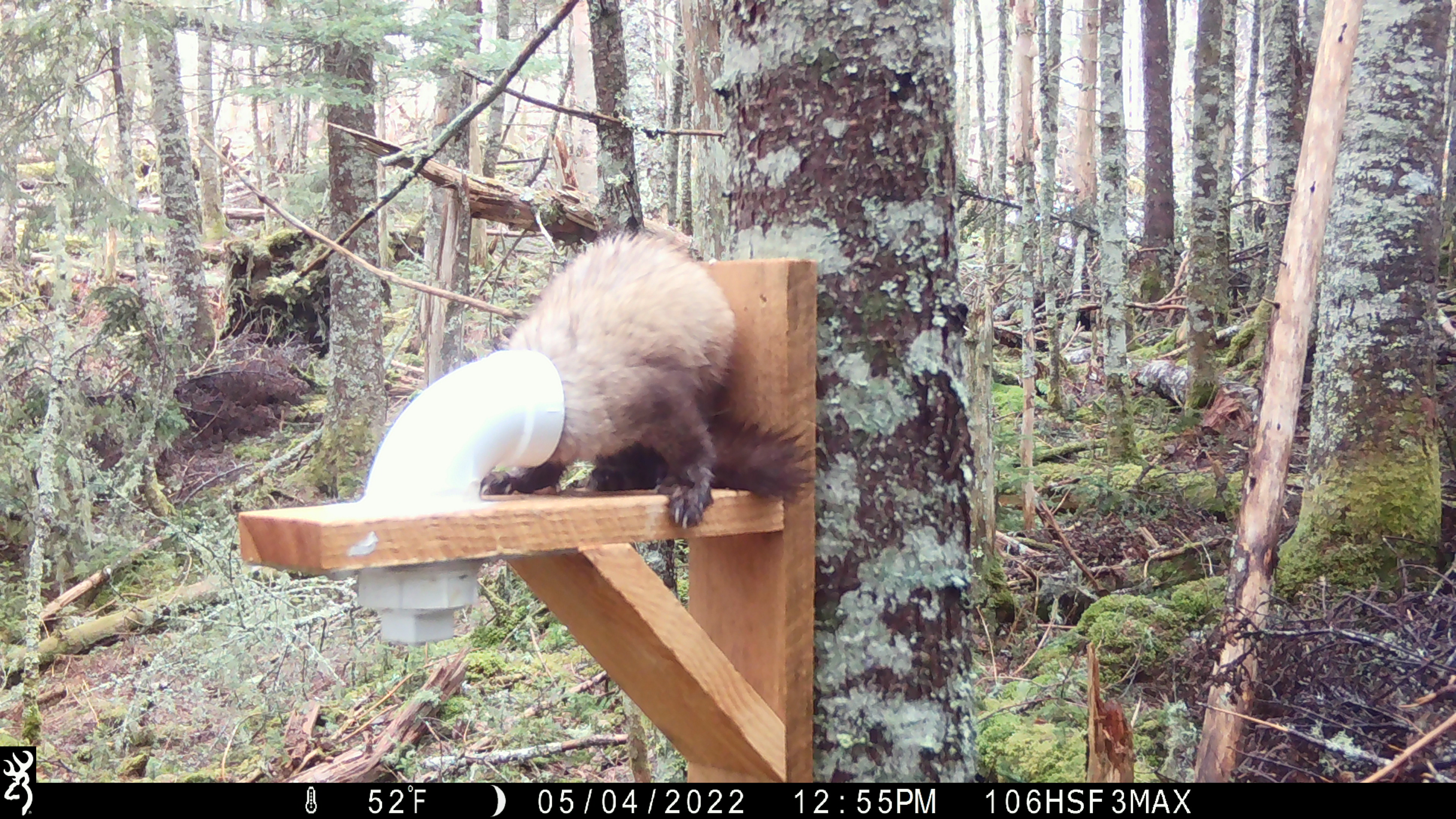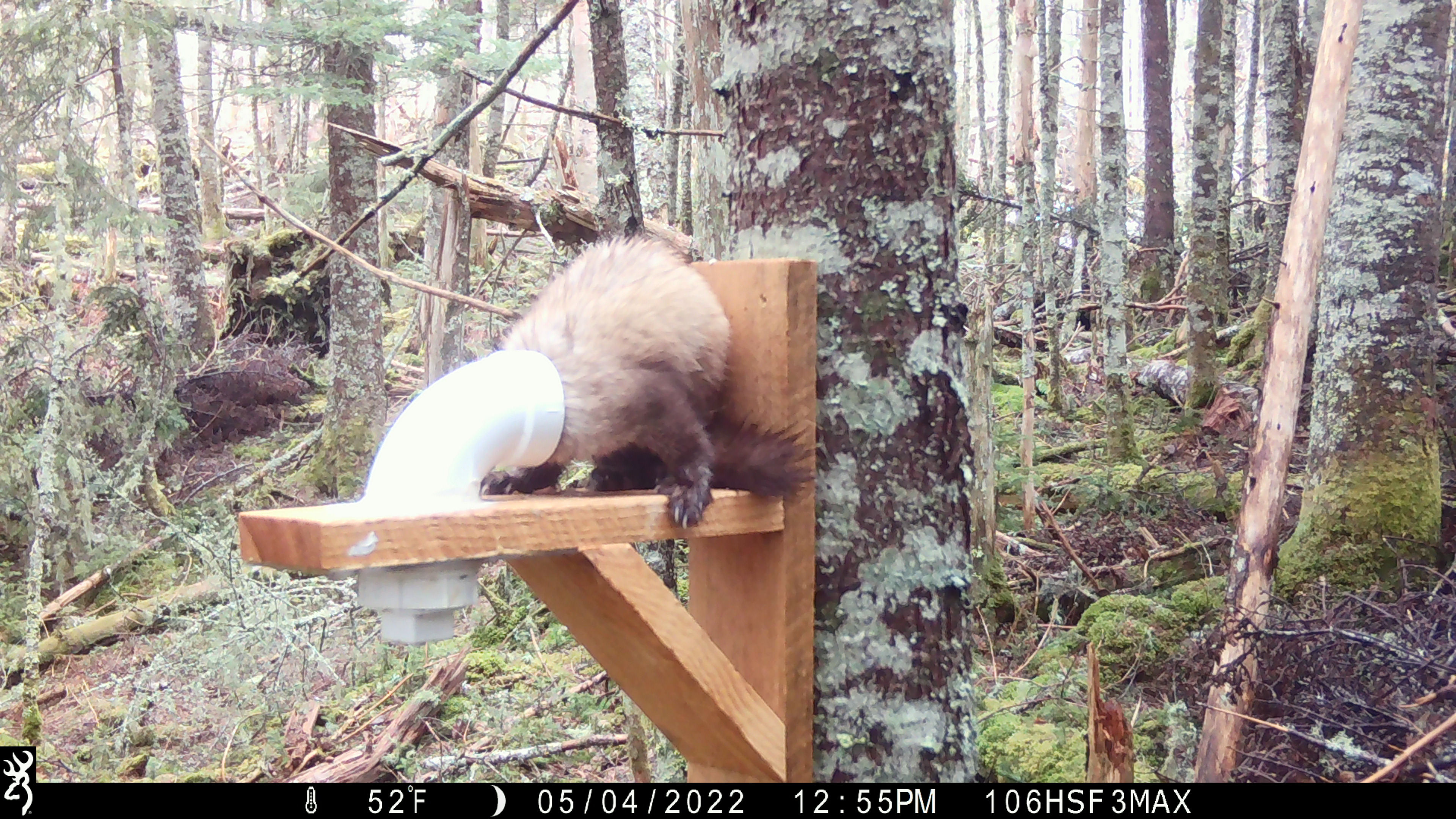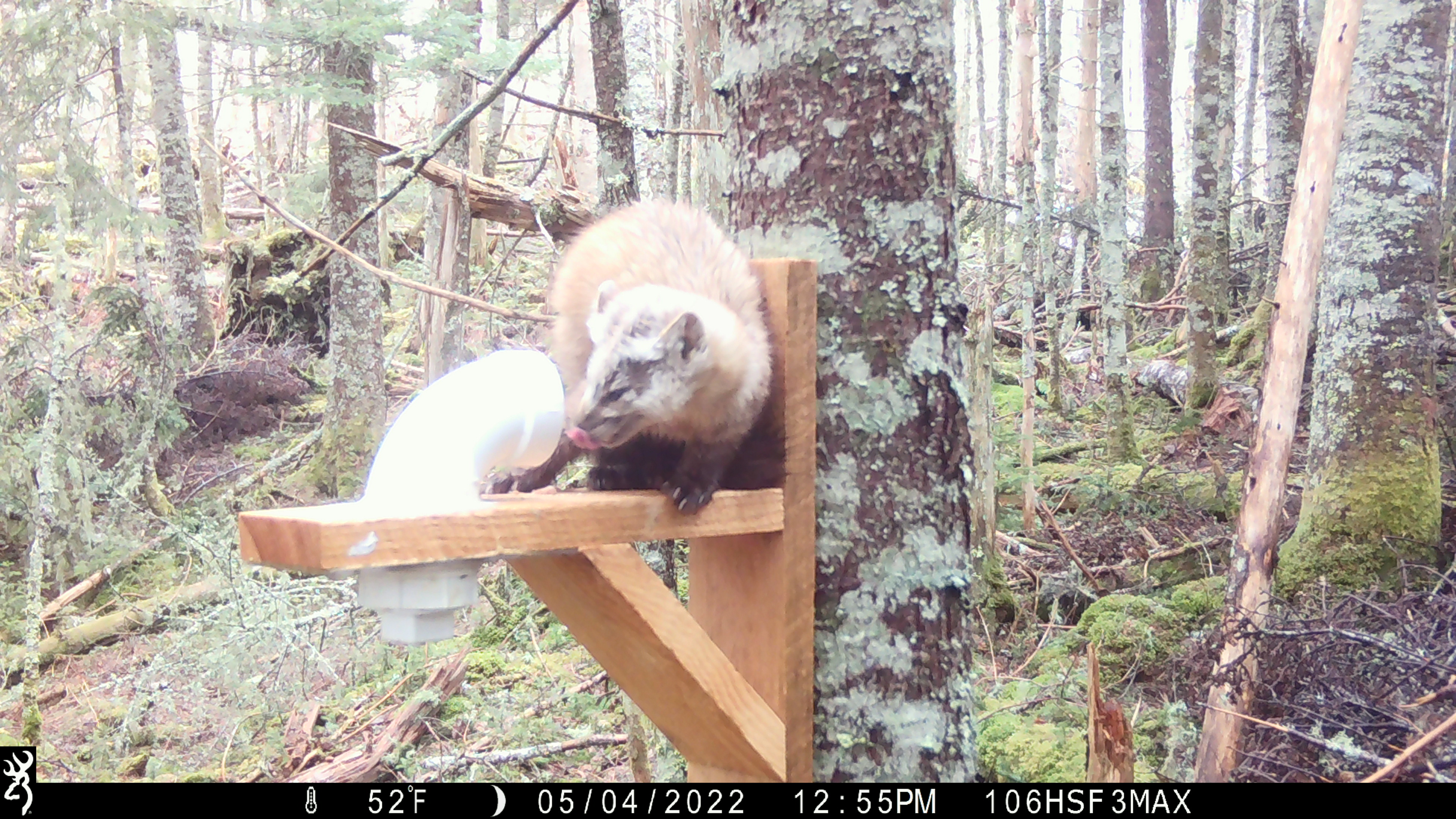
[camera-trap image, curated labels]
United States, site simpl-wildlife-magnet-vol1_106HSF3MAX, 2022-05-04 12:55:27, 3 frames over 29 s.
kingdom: Animalia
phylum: Chordata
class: Mammalia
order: Carnivora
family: Mustelidae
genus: Martes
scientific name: Martes americana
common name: american marten